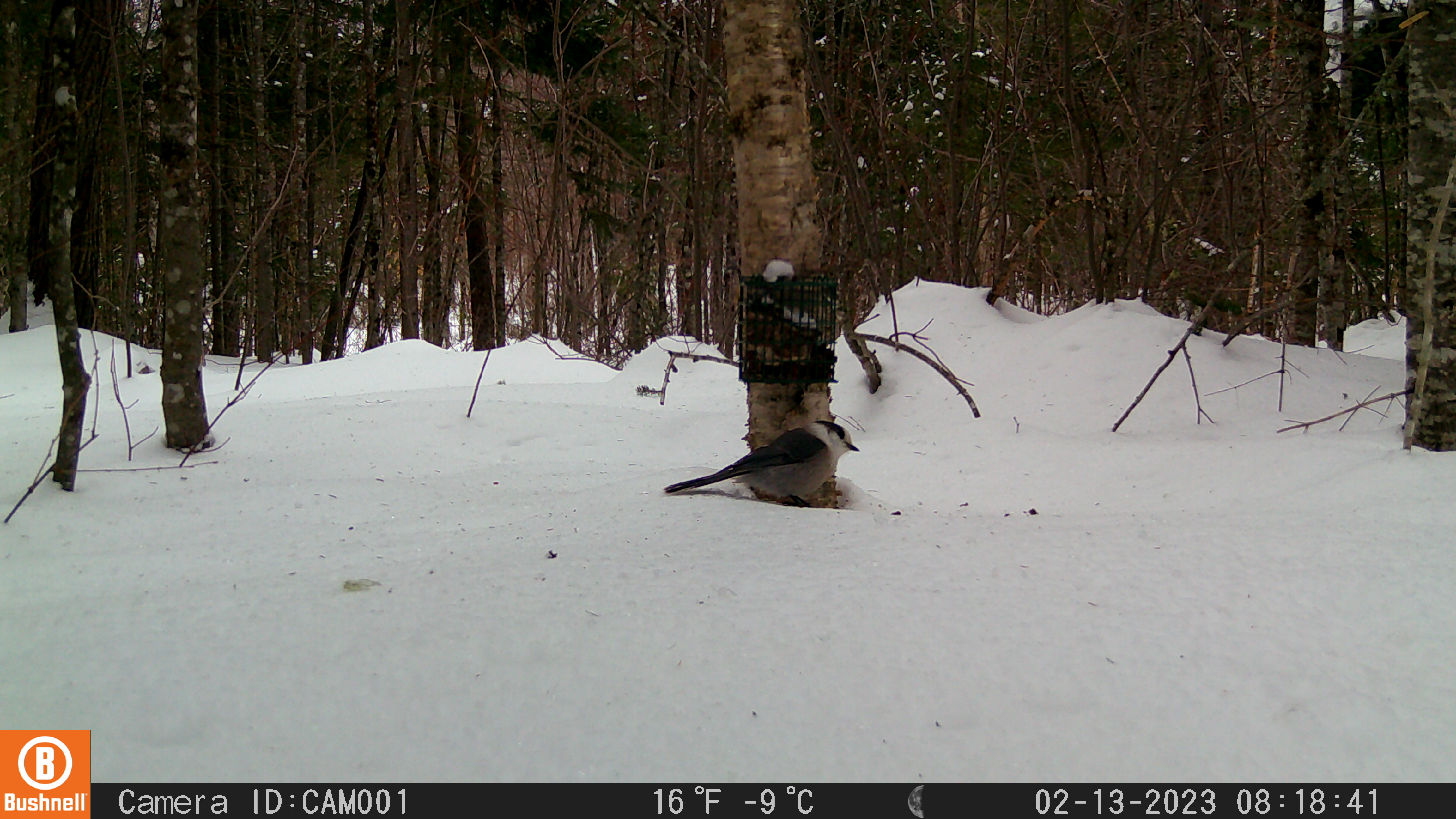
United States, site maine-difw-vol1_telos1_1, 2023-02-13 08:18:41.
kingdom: Animalia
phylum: Chordata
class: Aves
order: Passeriformes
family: Corvidae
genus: Perisoreus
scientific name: Perisoreus canadensis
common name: canada jay